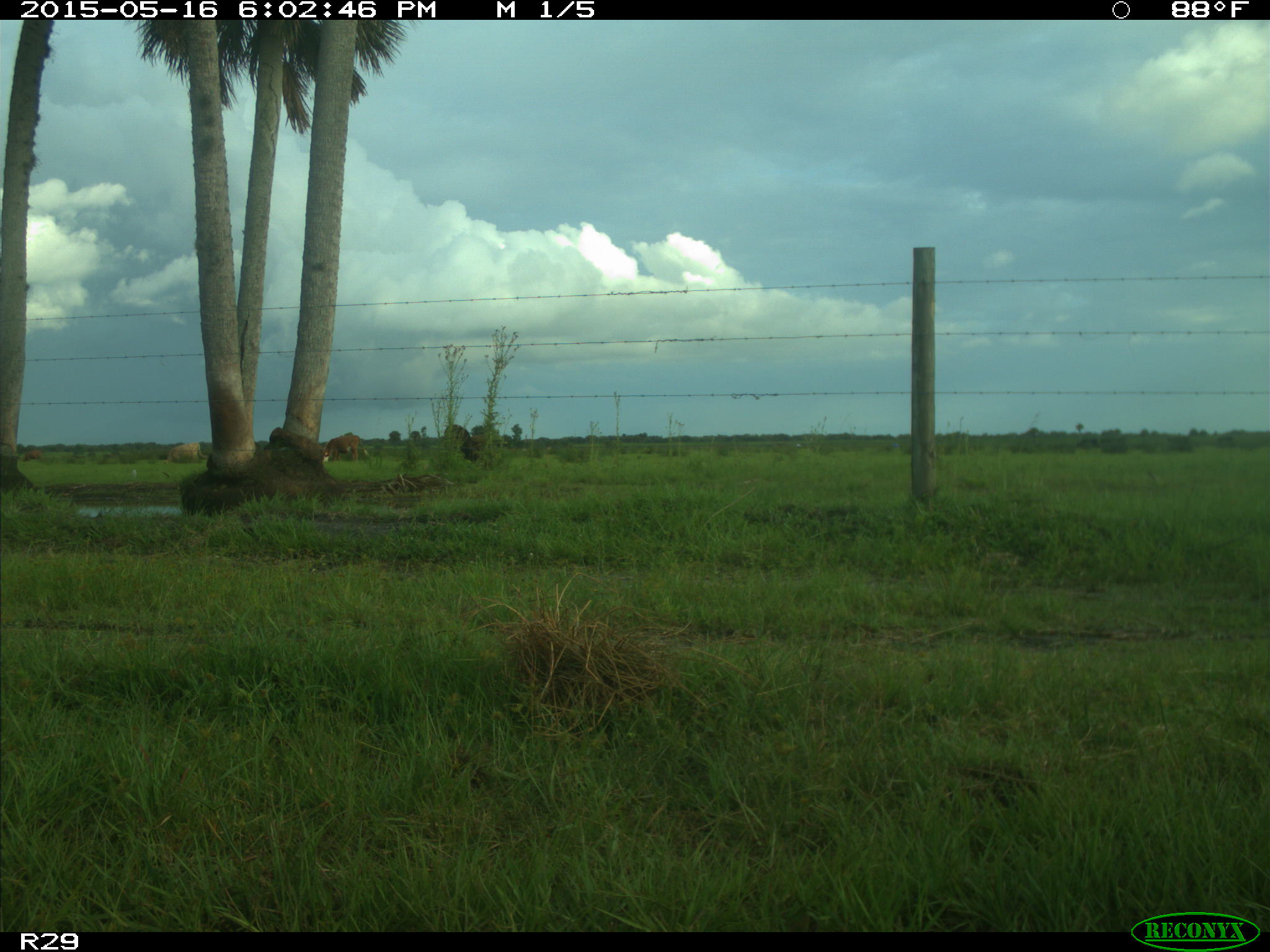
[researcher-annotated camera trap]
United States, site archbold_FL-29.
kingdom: Animalia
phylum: Chordata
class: Mammalia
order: Artiodactyla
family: Bovidae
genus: Bos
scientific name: Bos taurus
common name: domestic cow